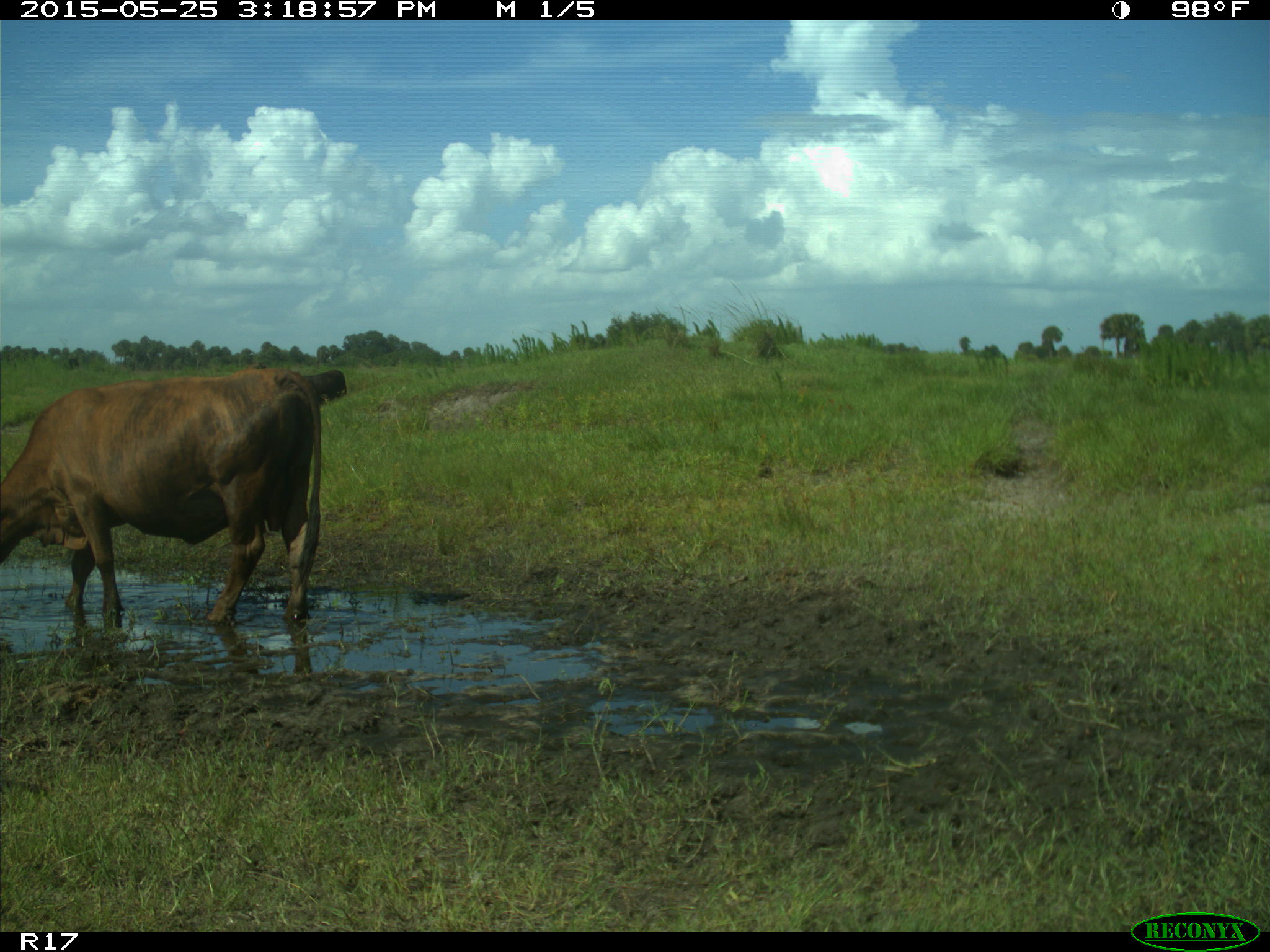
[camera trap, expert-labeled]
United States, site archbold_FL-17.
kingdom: Animalia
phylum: Chordata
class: Mammalia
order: Artiodactyla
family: Bovidae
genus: Bos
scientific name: Bos taurus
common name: domestic cow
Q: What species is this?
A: Bos taurus (domestic cow).